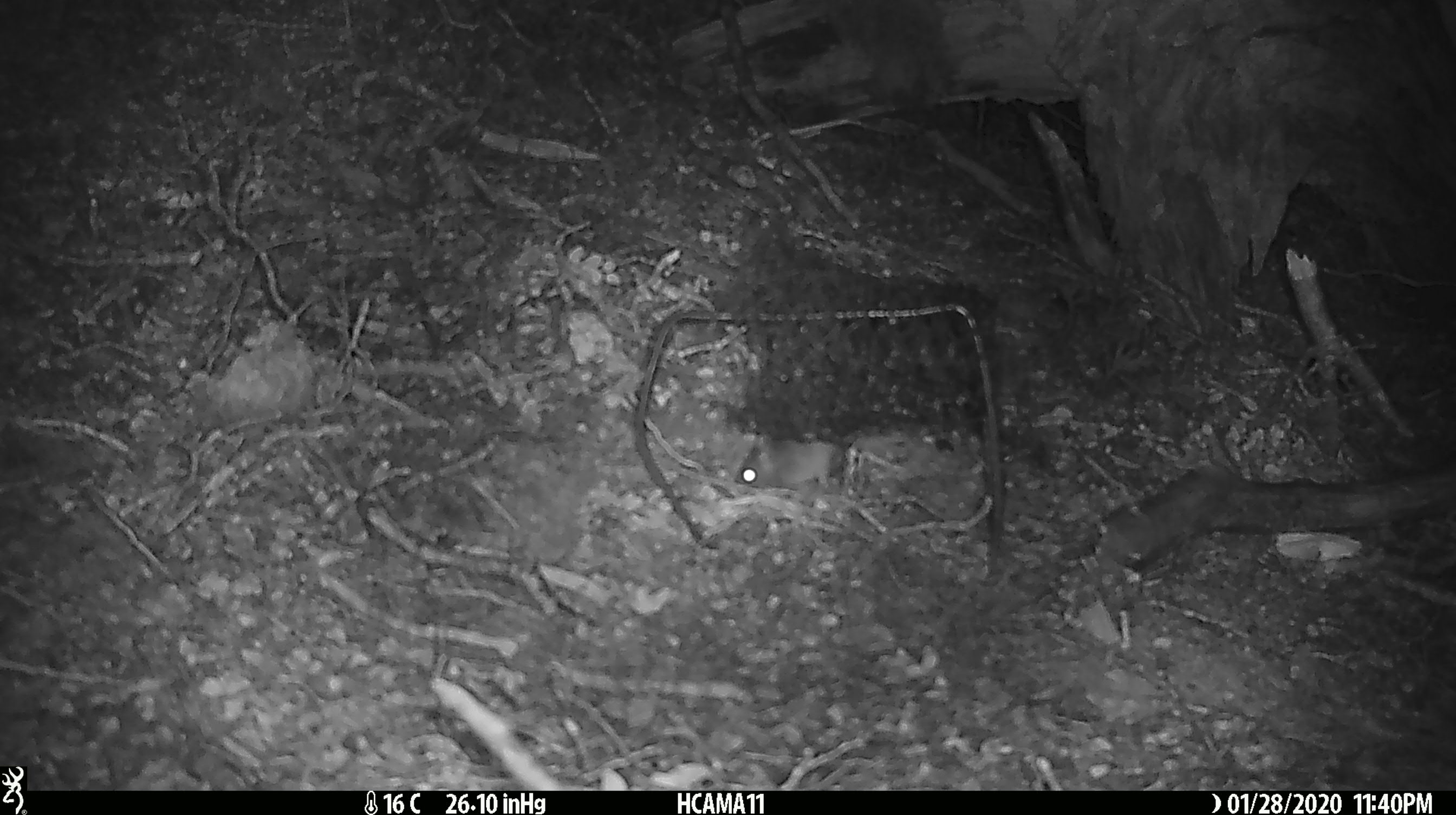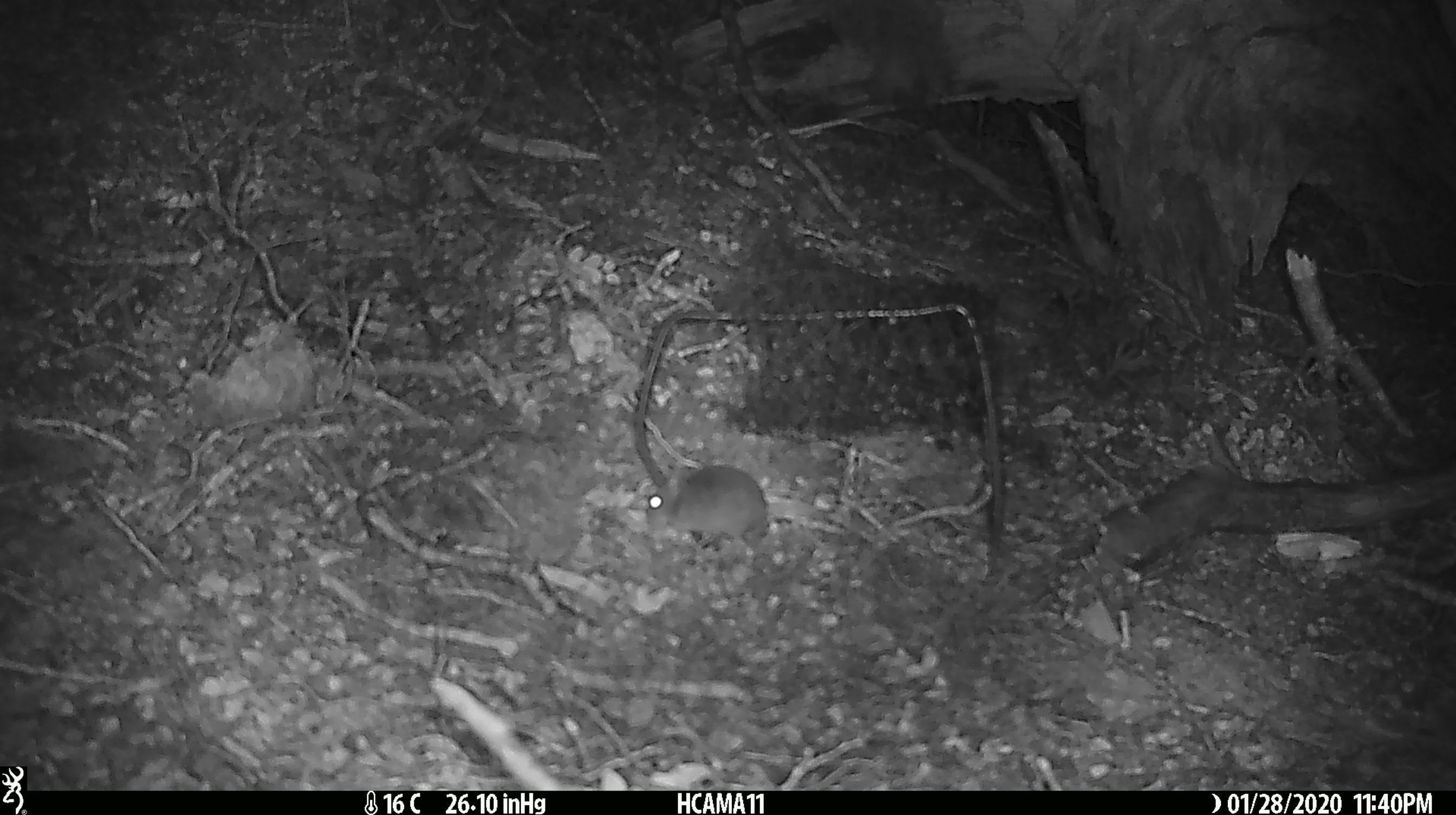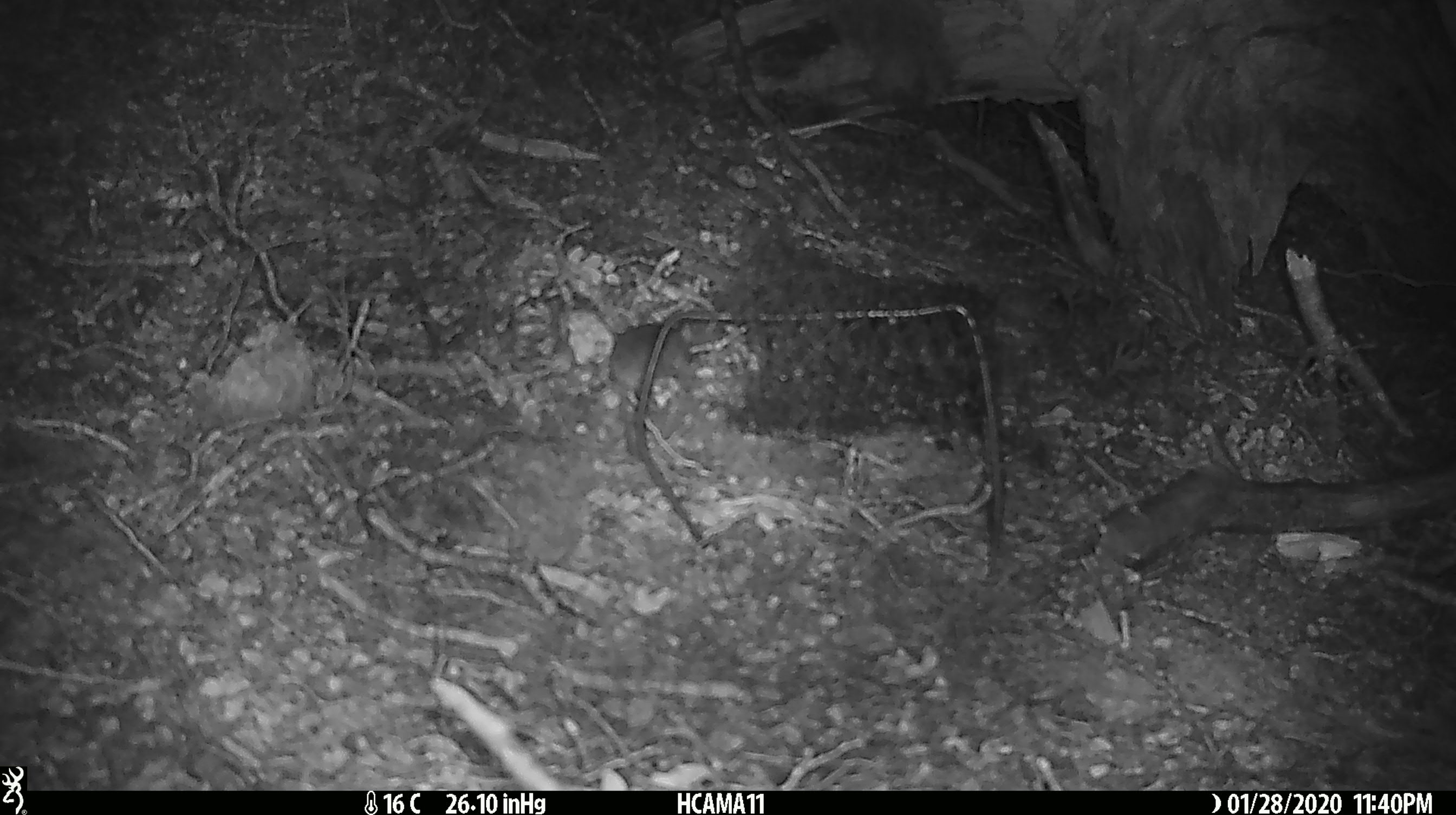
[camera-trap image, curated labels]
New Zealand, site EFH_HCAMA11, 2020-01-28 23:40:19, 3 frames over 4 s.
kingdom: Animalia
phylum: Chordata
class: Mammalia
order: Rodentia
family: Muridae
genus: Mus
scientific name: Mus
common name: mouse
Mouse (Mus).